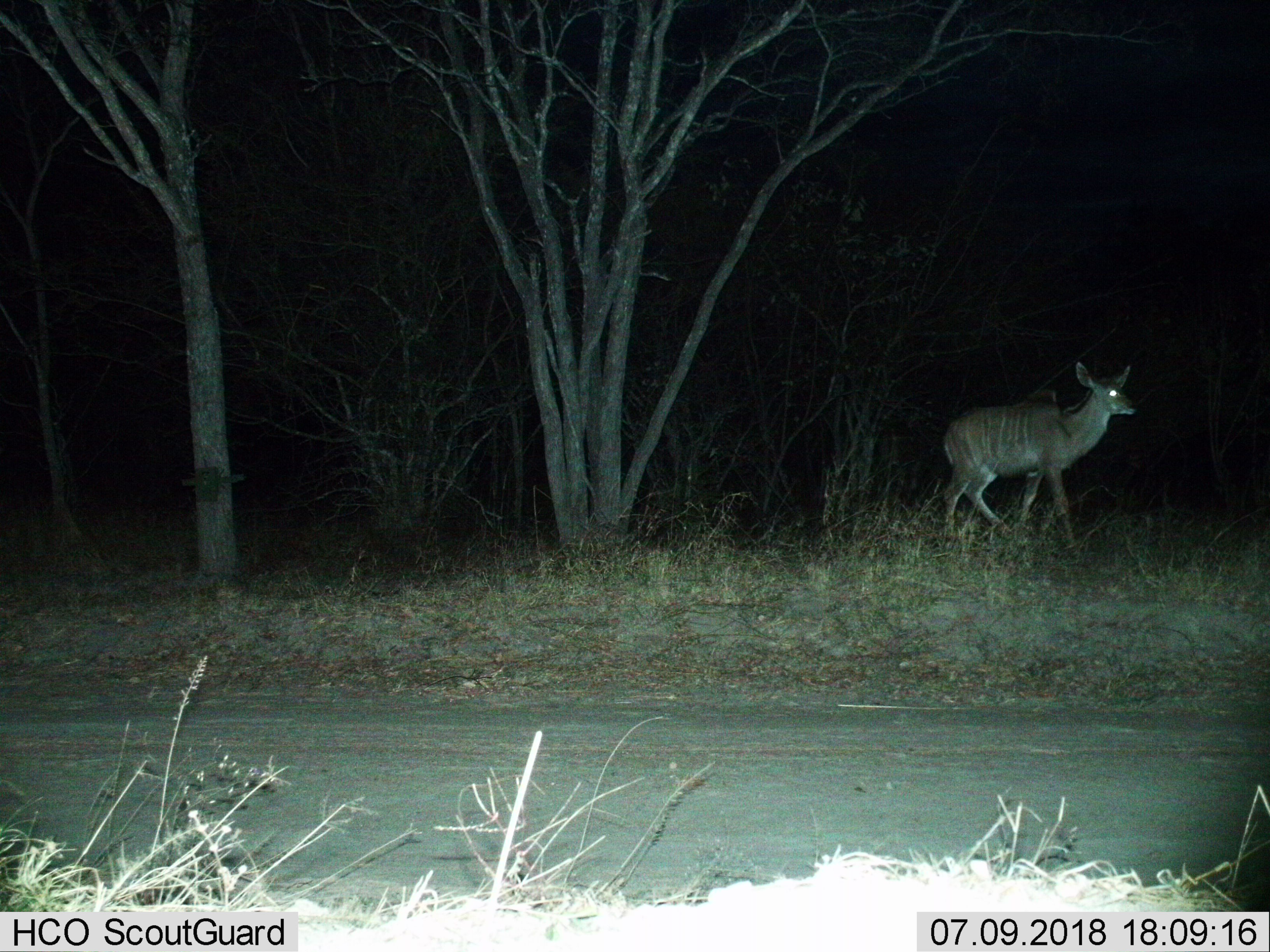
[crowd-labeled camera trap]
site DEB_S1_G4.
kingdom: Animalia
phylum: Chordata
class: Mammalia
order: Artiodactyla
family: Bovidae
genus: Tragelaphus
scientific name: Tragelaphus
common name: kudu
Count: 1.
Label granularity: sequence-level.